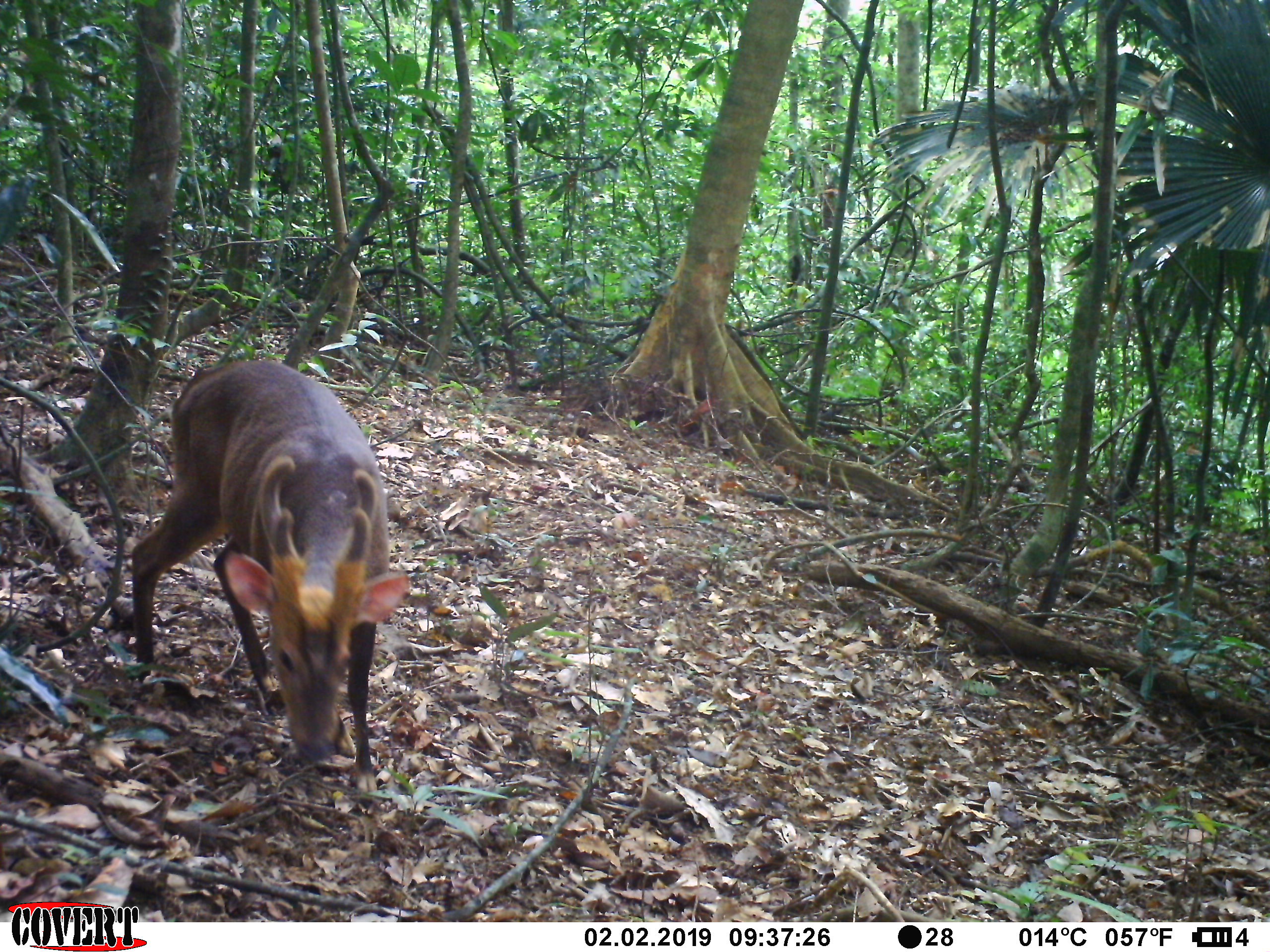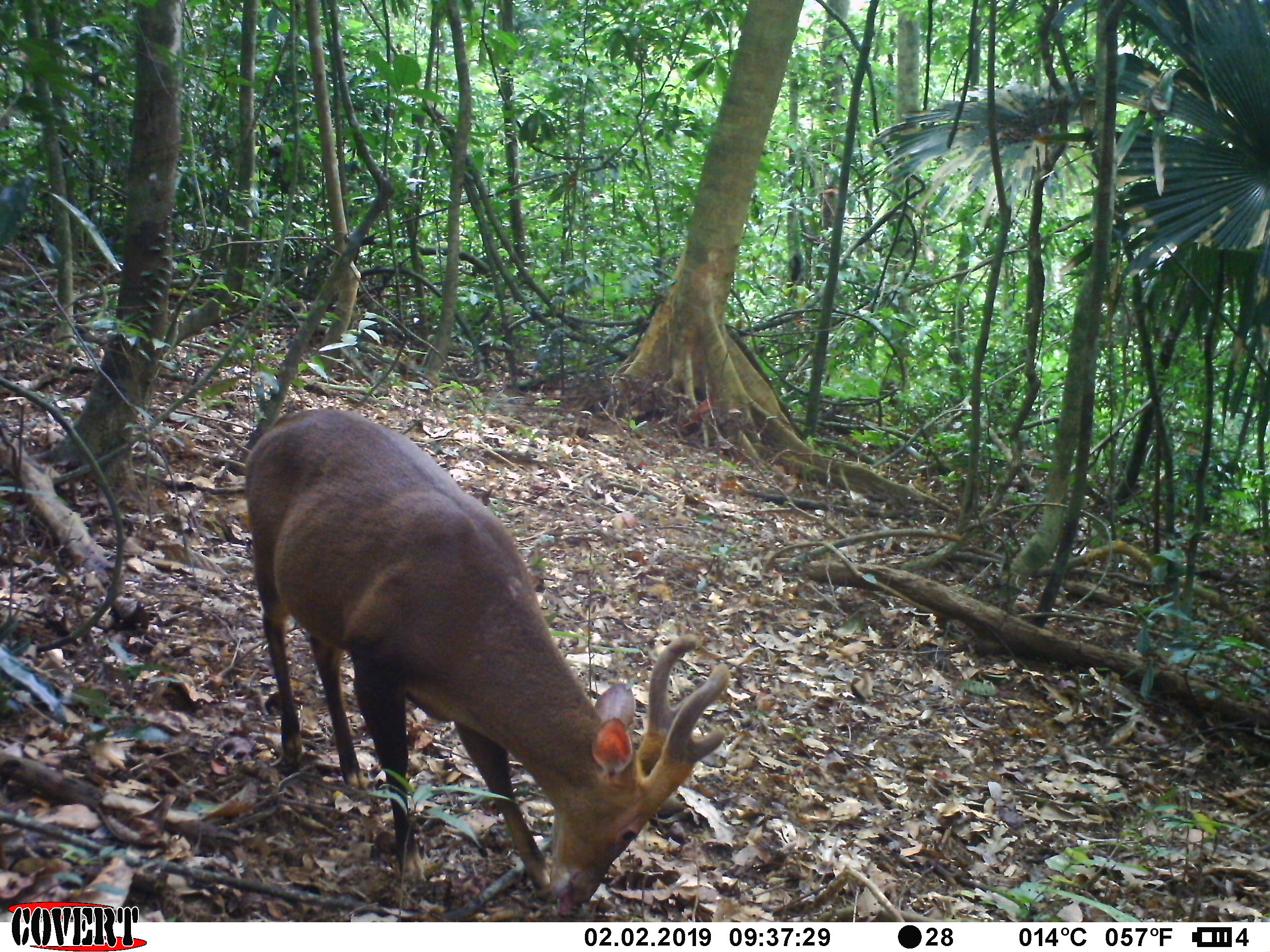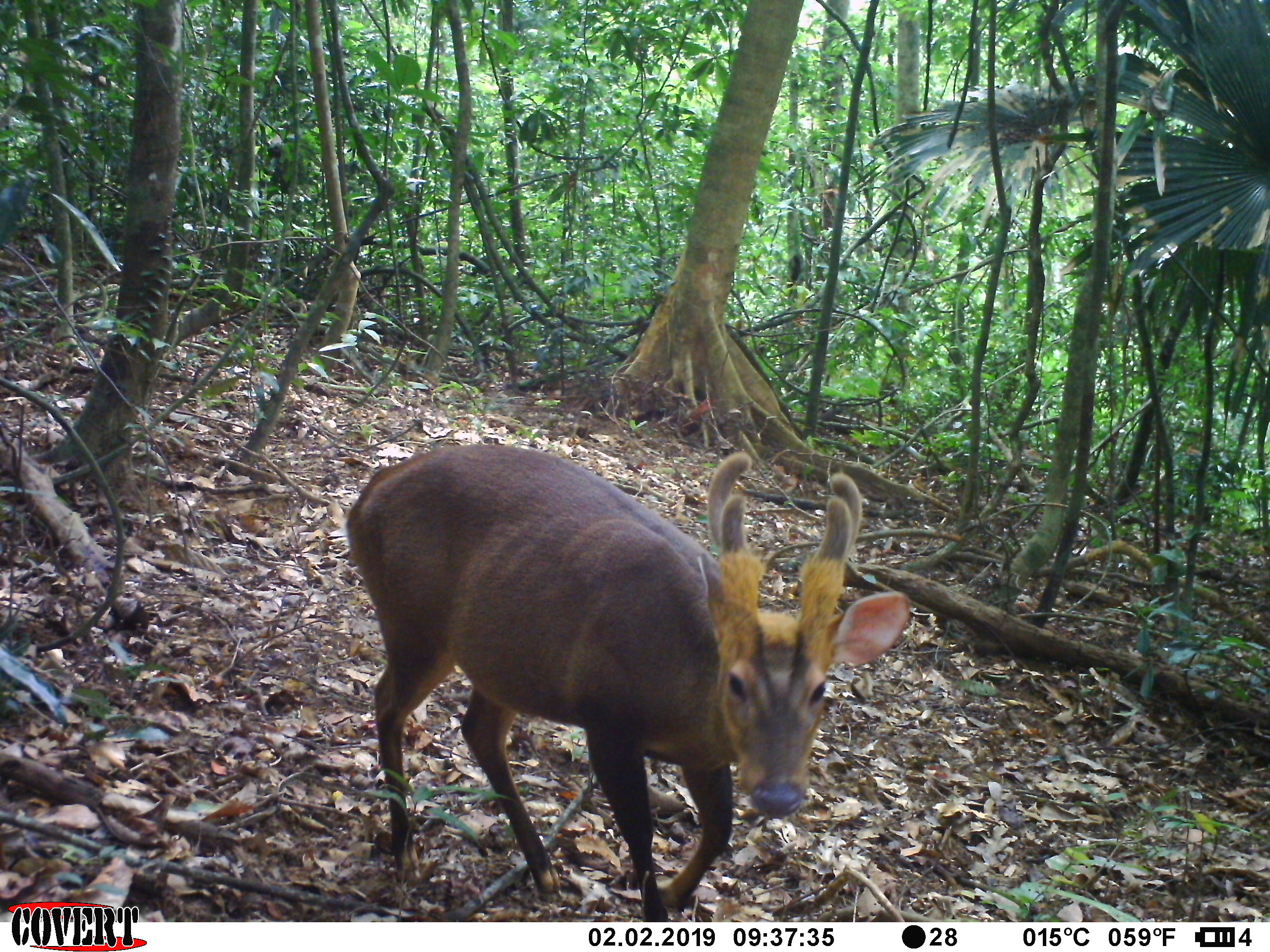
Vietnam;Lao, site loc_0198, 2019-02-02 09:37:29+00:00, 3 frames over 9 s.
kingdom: Animalia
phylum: Chordata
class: Mammalia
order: Artiodactyla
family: Cervidae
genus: Muntiacus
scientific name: Muntiacus vuquangensis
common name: large-antlered muntjac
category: large antlered muntjac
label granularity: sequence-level